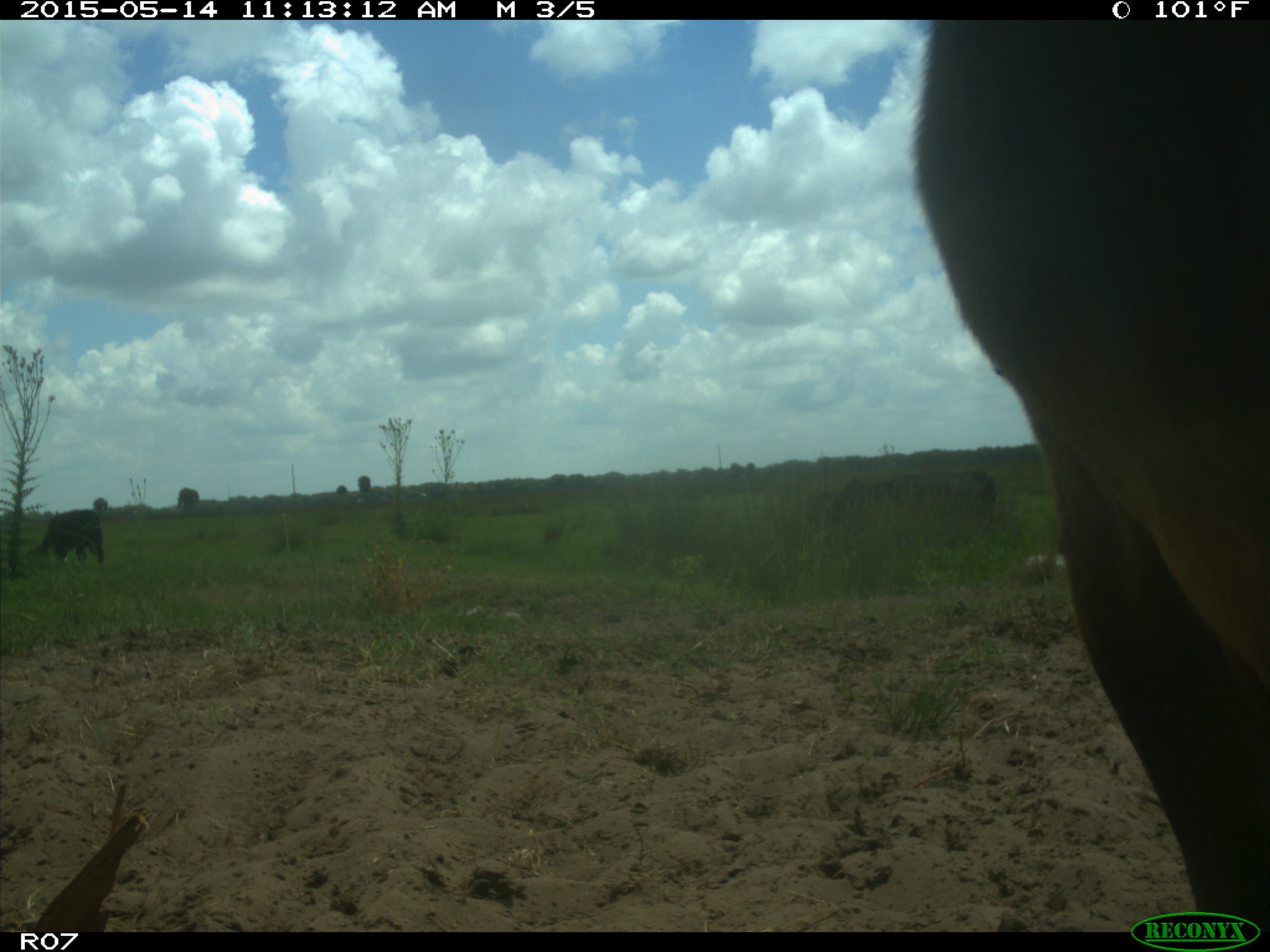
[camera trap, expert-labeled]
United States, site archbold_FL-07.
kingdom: Animalia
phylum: Chordata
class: Mammalia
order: Artiodactyla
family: Bovidae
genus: Bos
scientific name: Bos taurus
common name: domestic cow